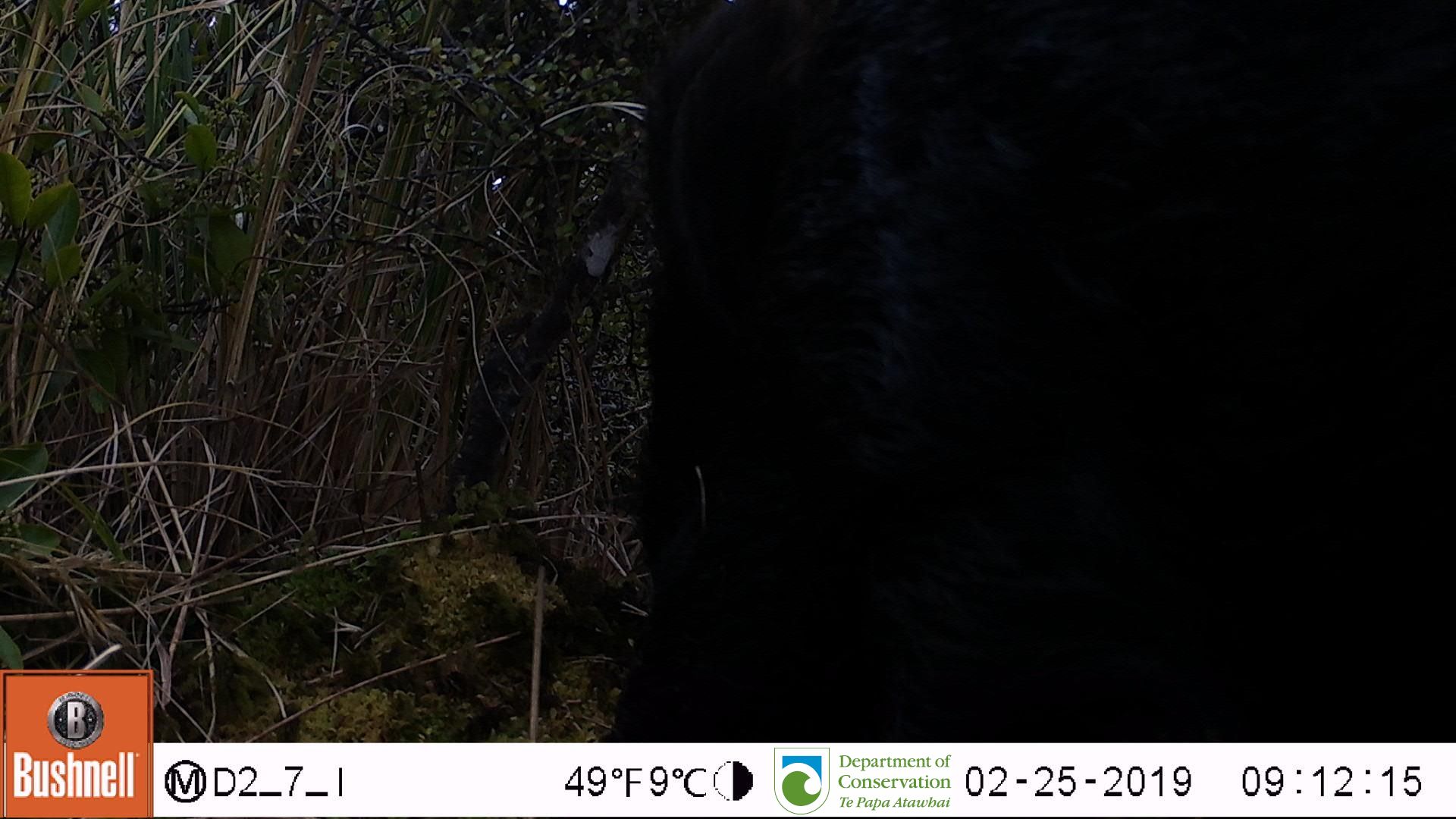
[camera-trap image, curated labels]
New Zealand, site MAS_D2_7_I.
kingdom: Animalia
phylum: Chordata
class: Mammalia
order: Artiodactyla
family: Suidae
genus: Sus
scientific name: Sus scrofa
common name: pig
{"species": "pig (Sus scrofa)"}